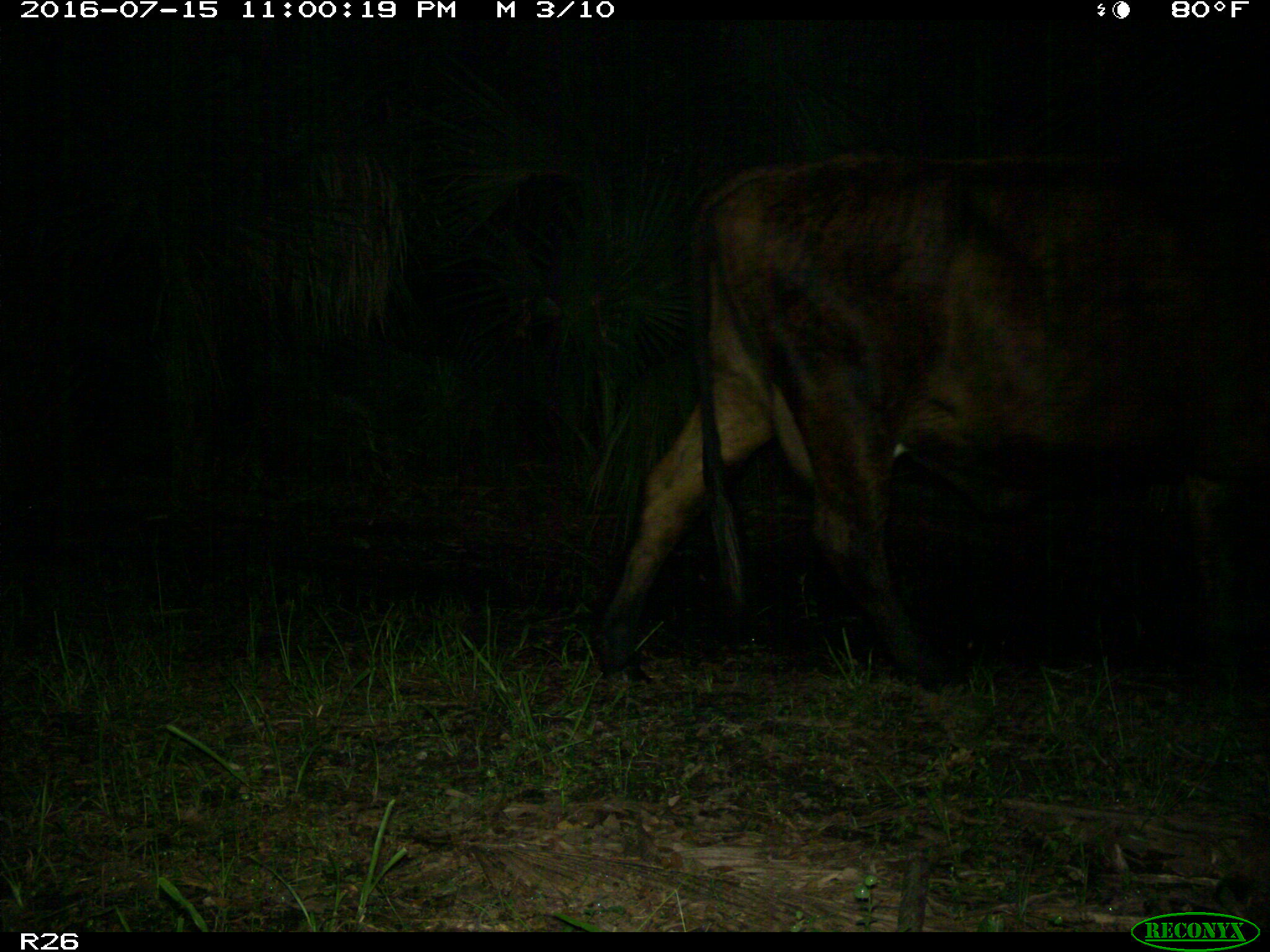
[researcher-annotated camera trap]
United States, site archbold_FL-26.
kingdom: Animalia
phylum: Chordata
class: Mammalia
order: Artiodactyla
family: Bovidae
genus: Bos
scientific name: Bos taurus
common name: domestic cow